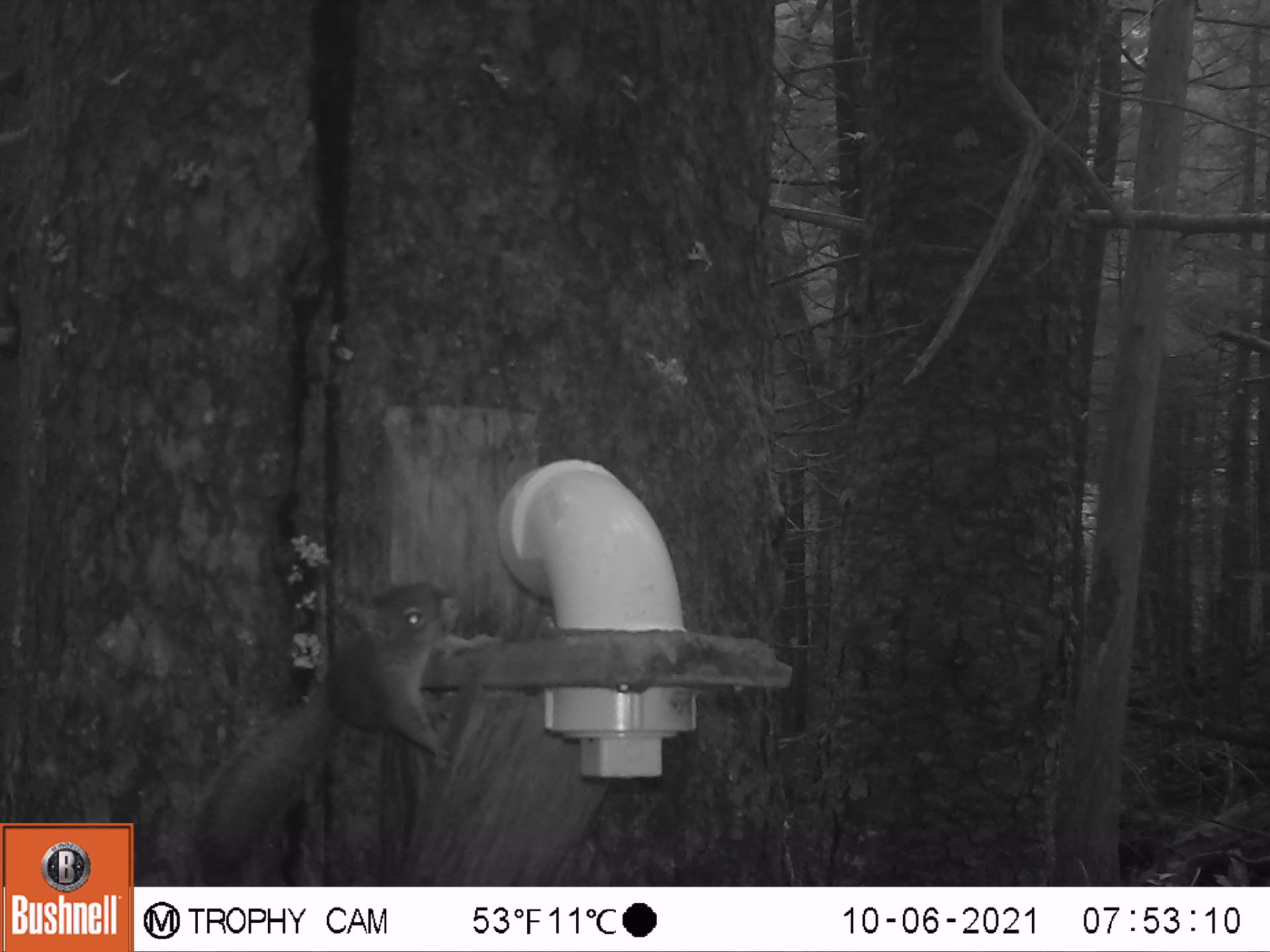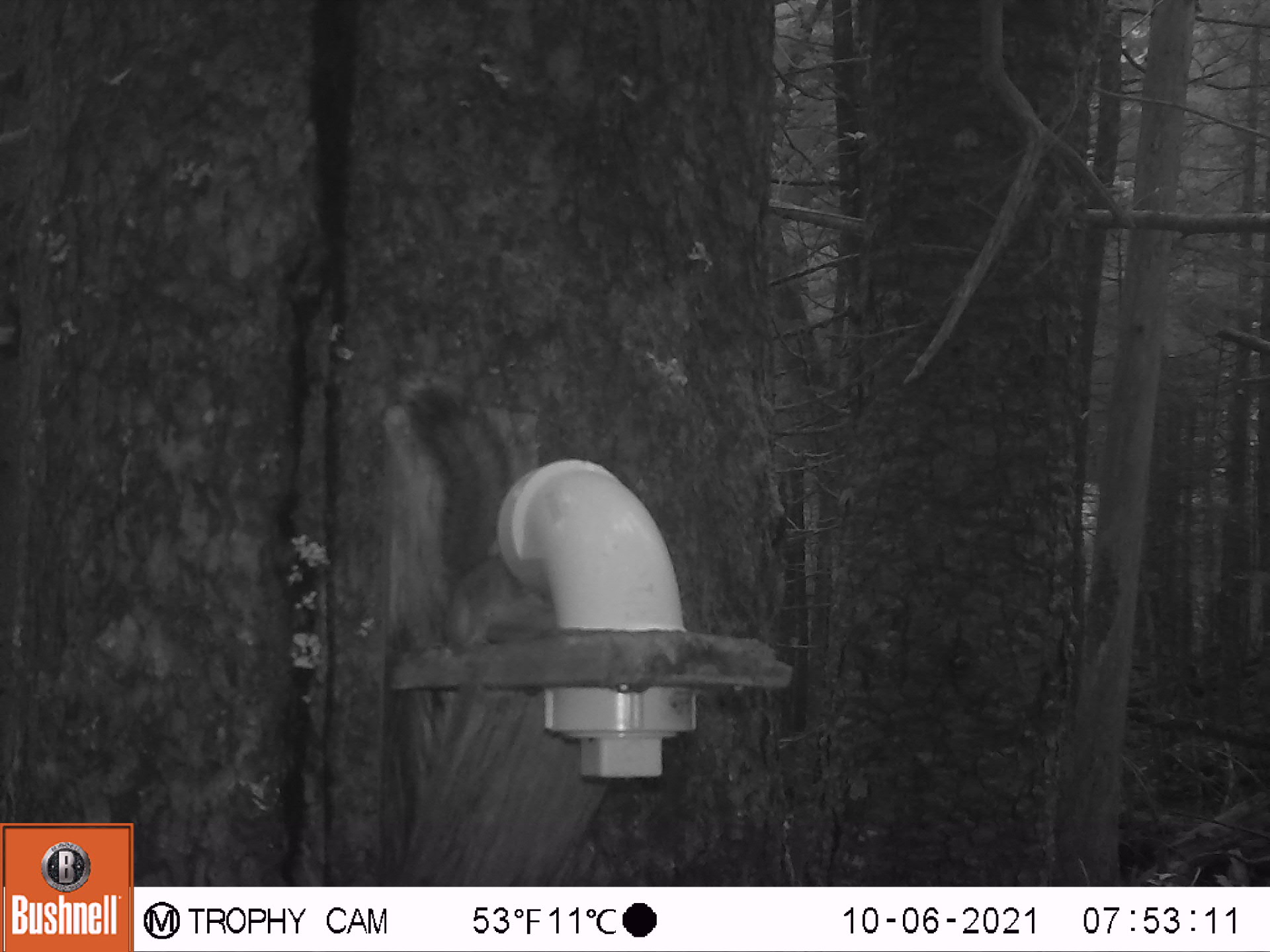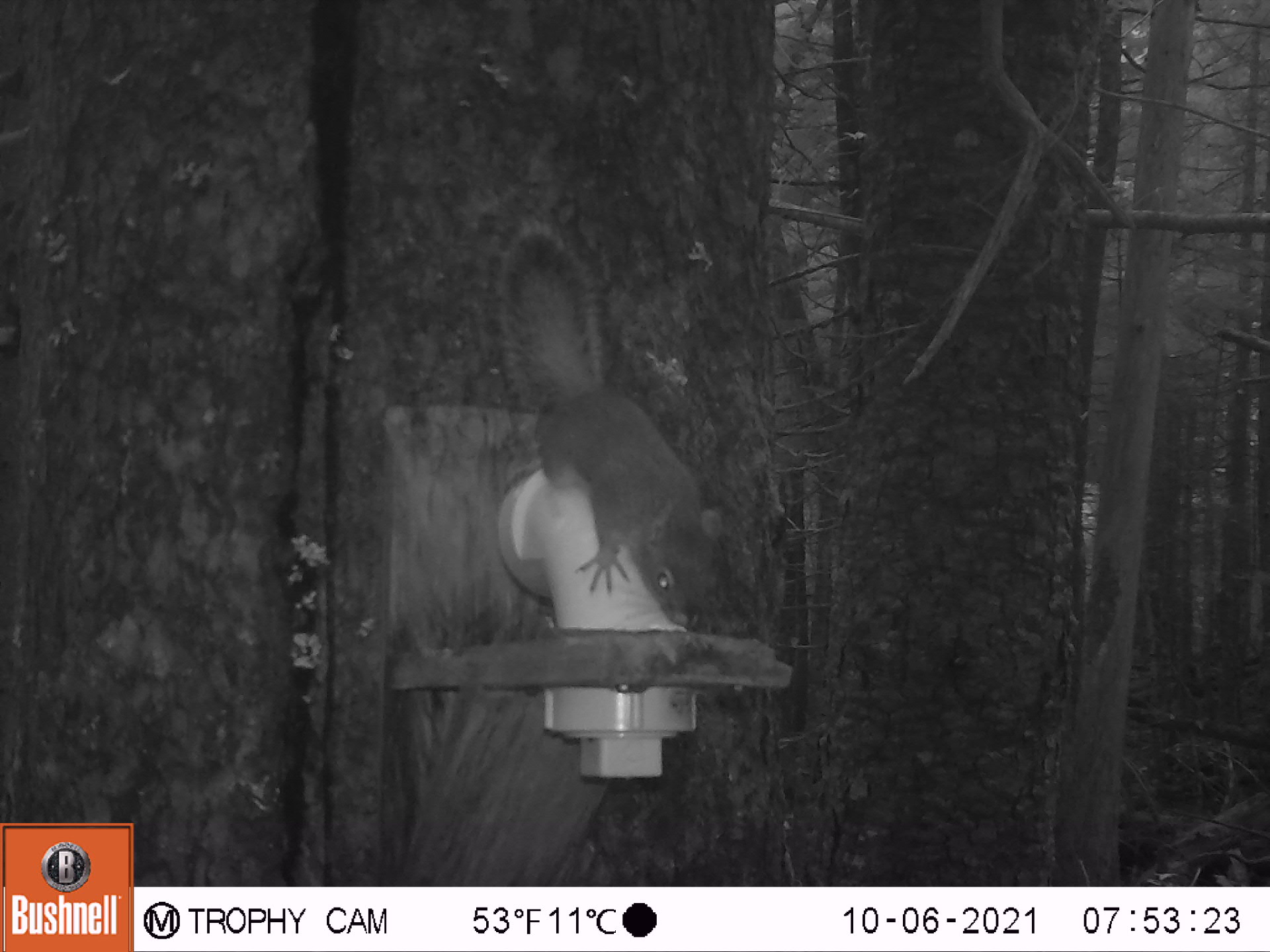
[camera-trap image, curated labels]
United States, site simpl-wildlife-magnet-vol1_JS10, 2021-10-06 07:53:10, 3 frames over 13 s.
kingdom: Animalia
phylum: Chordata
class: Mammalia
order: Rodentia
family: Sciuridae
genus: Tamiasciurus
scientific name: Tamiasciurus hudsonicus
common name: red squirrel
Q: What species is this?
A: Red squirrel (Tamiasciurus hudsonicus).